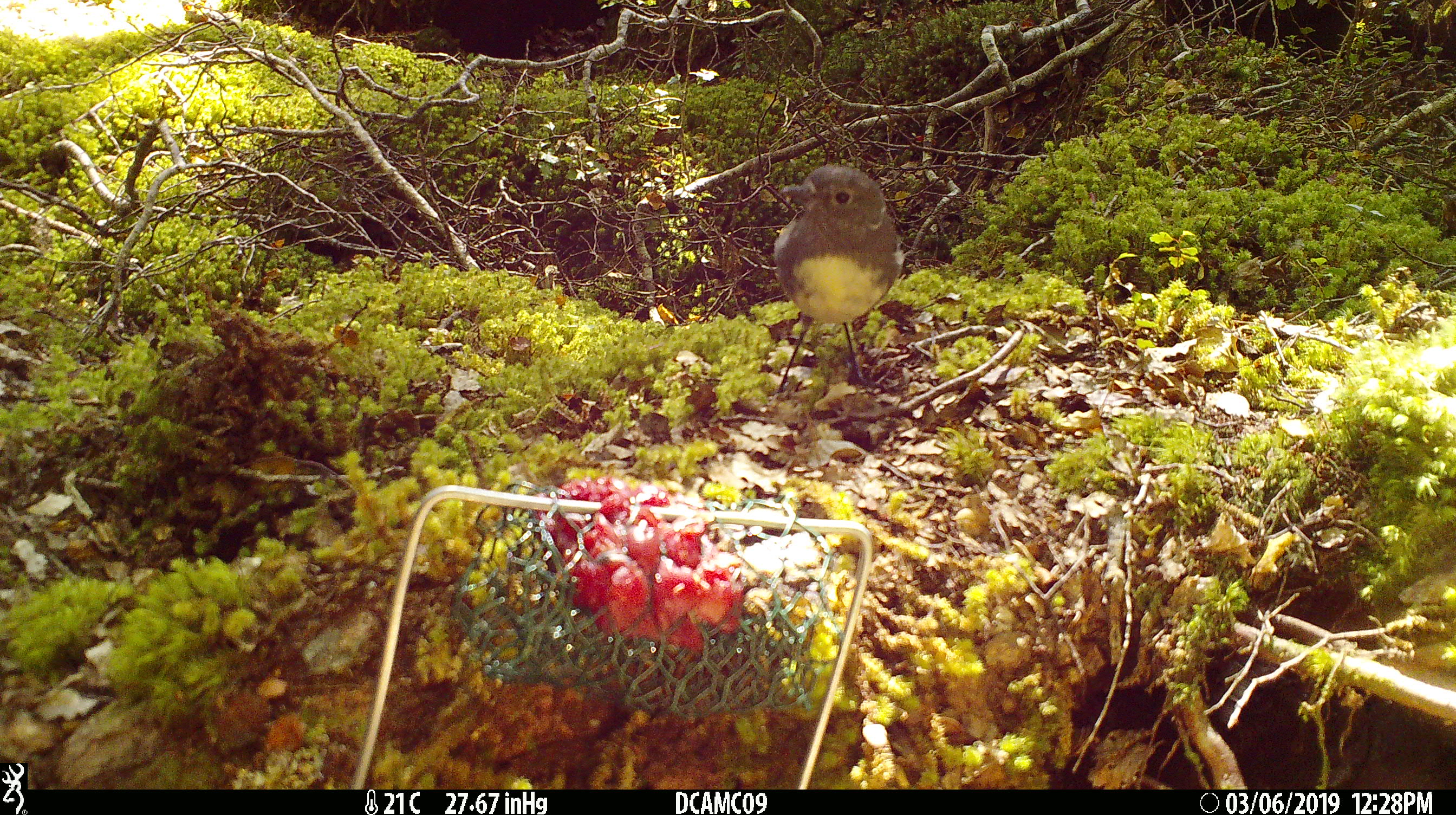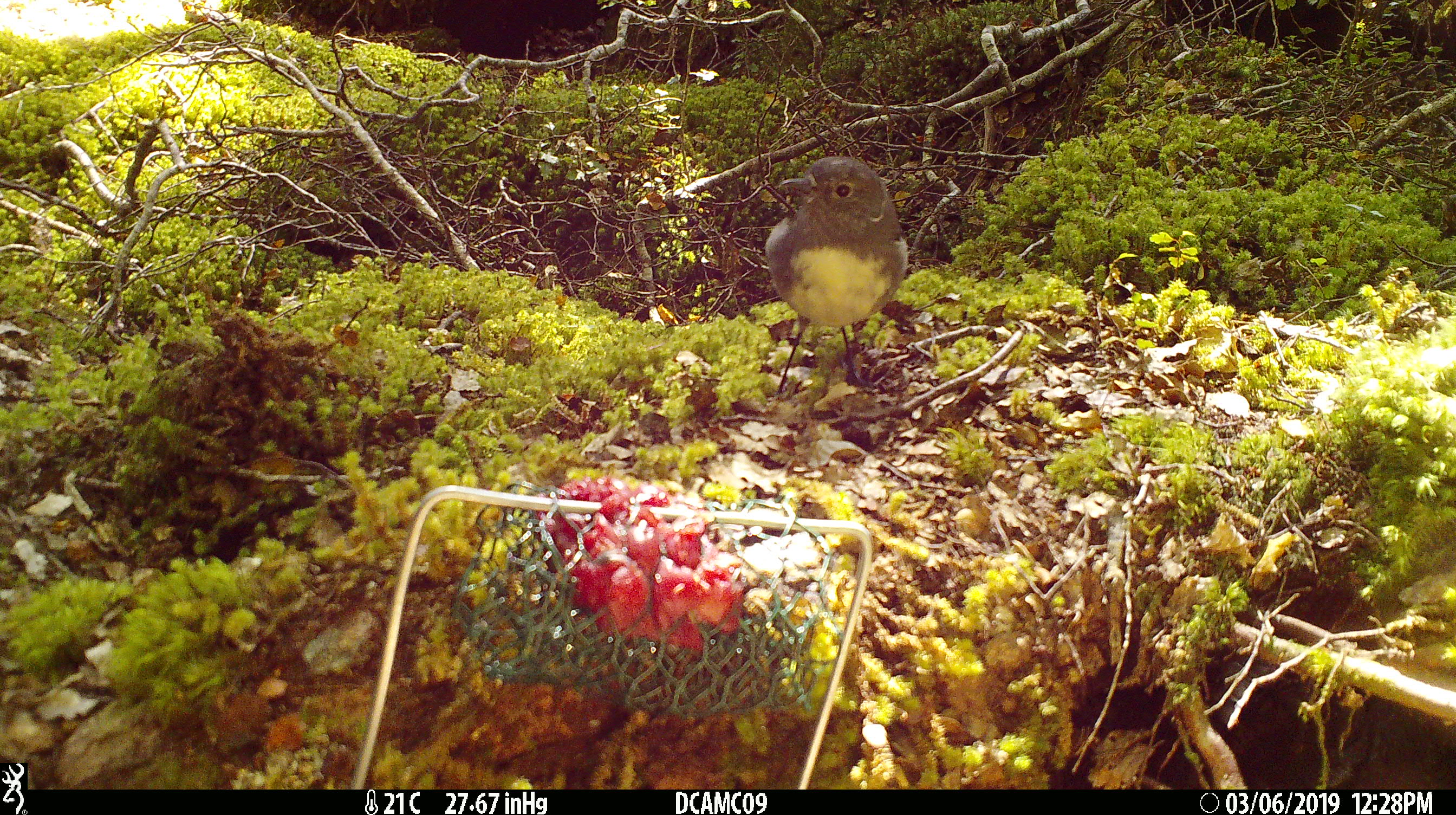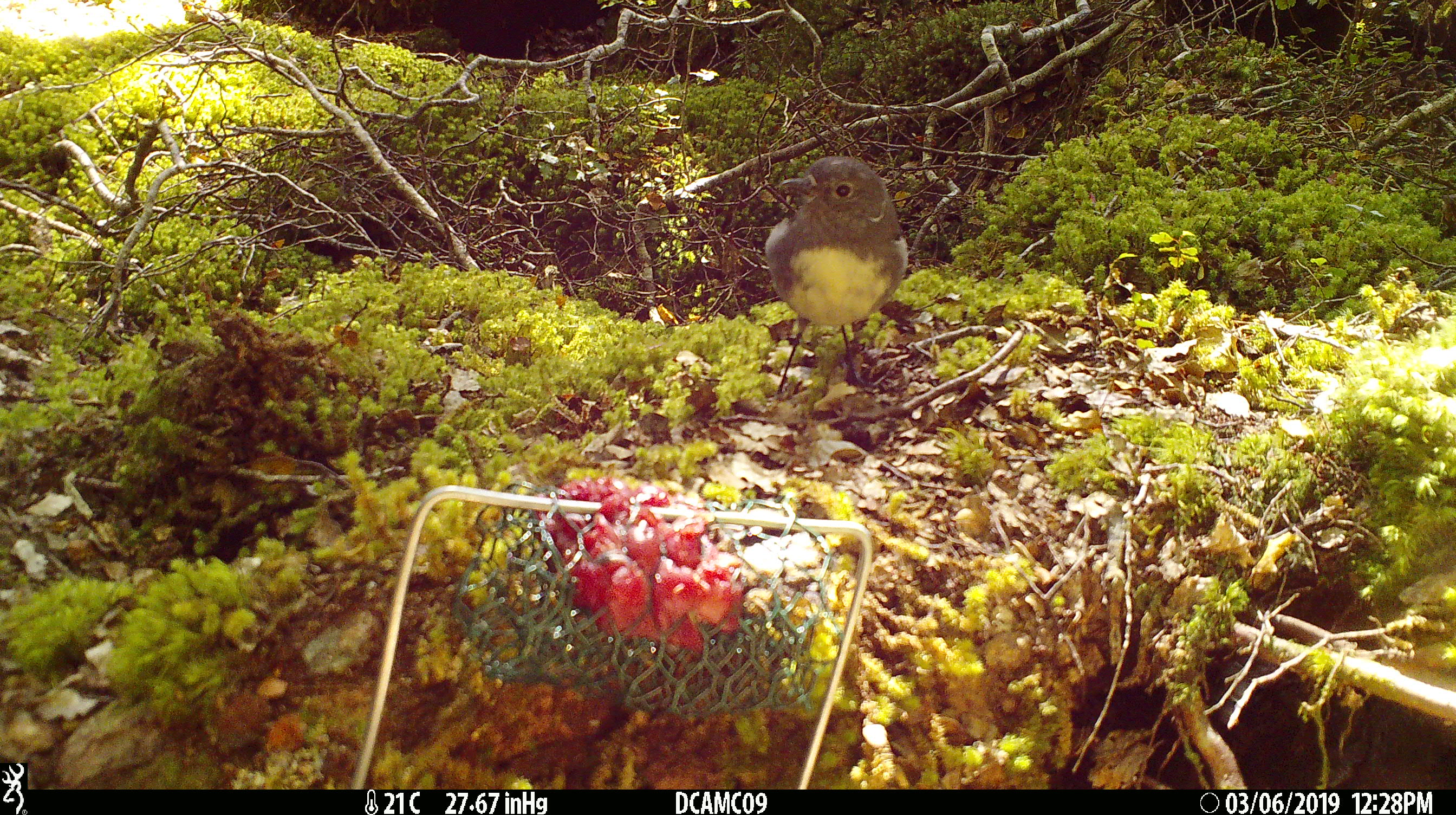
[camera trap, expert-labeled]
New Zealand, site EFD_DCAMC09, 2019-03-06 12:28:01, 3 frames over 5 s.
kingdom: Animalia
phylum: Chordata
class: Aves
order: Passeriformes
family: Petroicidae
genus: Petroica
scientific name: Petroica australis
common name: new zealand robin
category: robin